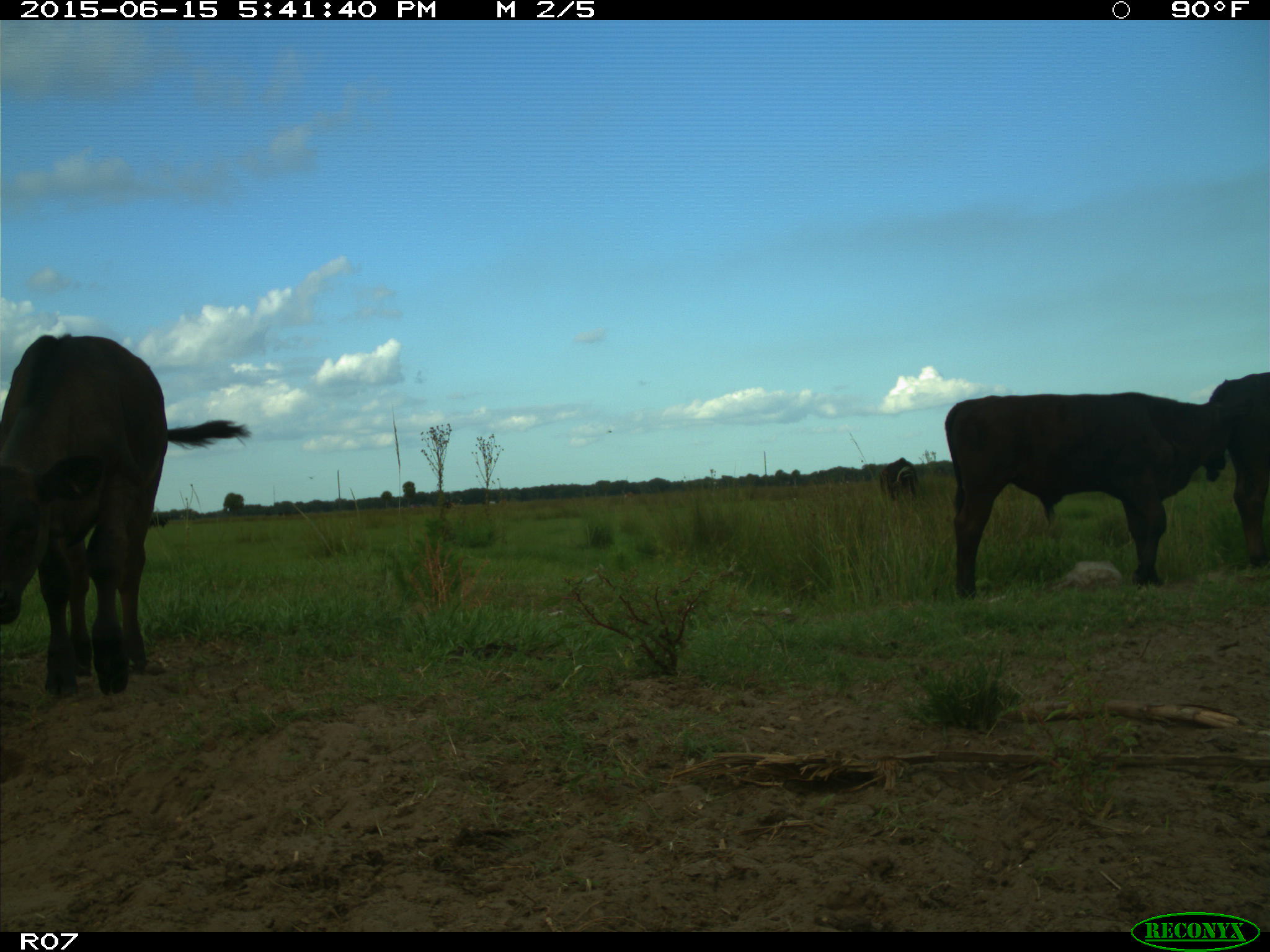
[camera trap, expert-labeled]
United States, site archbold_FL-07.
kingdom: Animalia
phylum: Chordata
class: Mammalia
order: Artiodactyla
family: Bovidae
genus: Bos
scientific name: Bos taurus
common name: domestic cow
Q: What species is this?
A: Bos taurus (domestic cow).